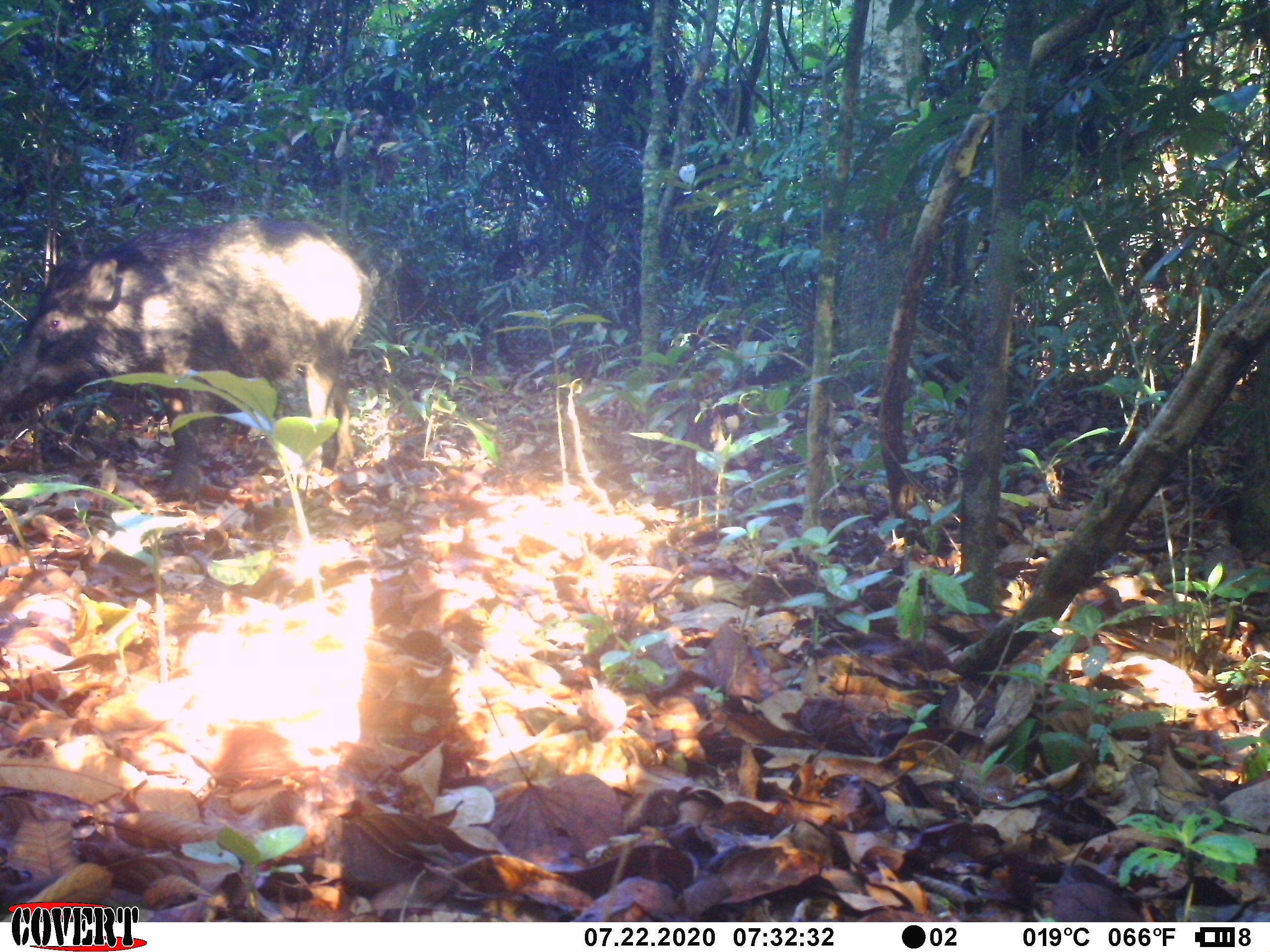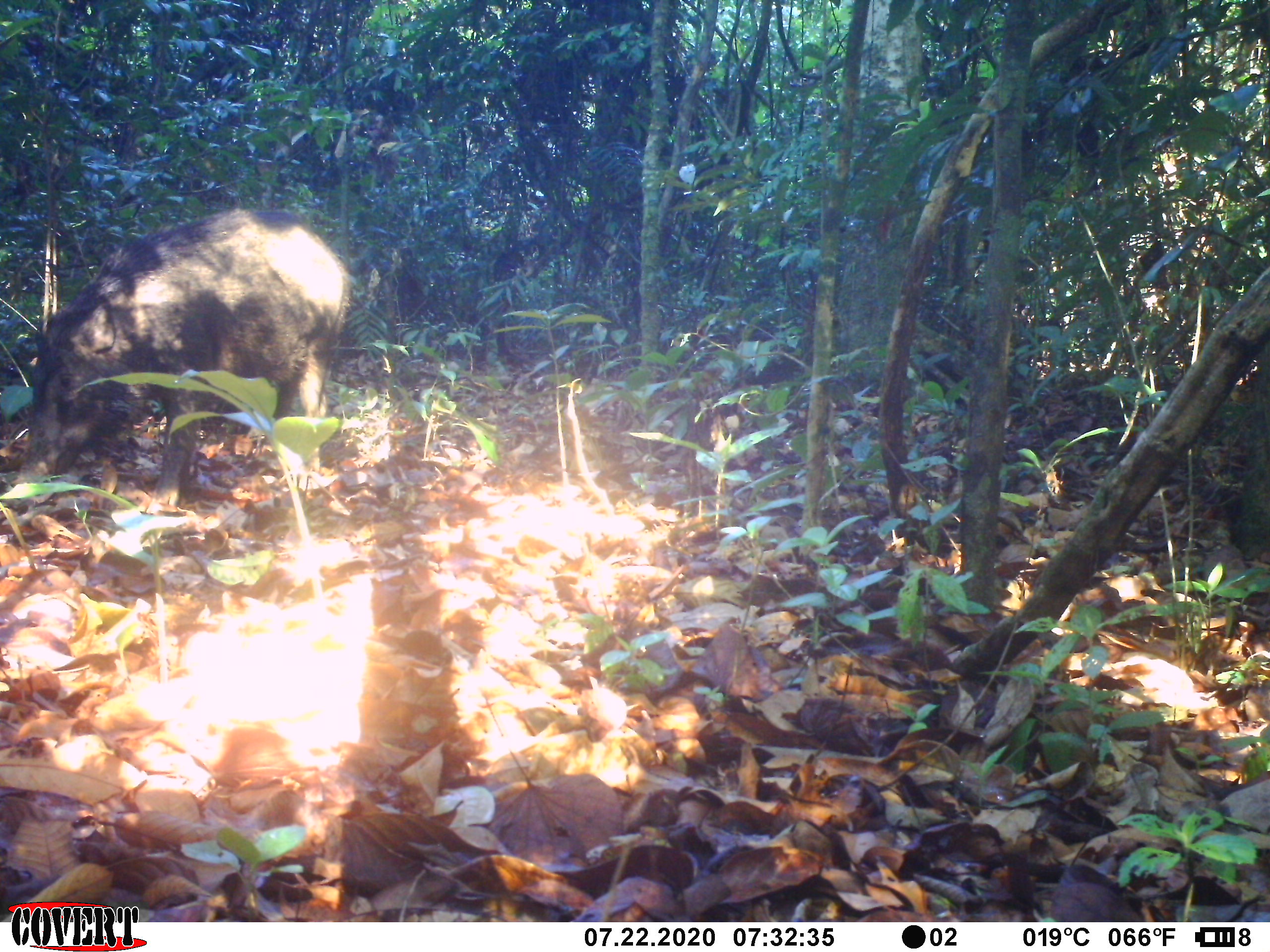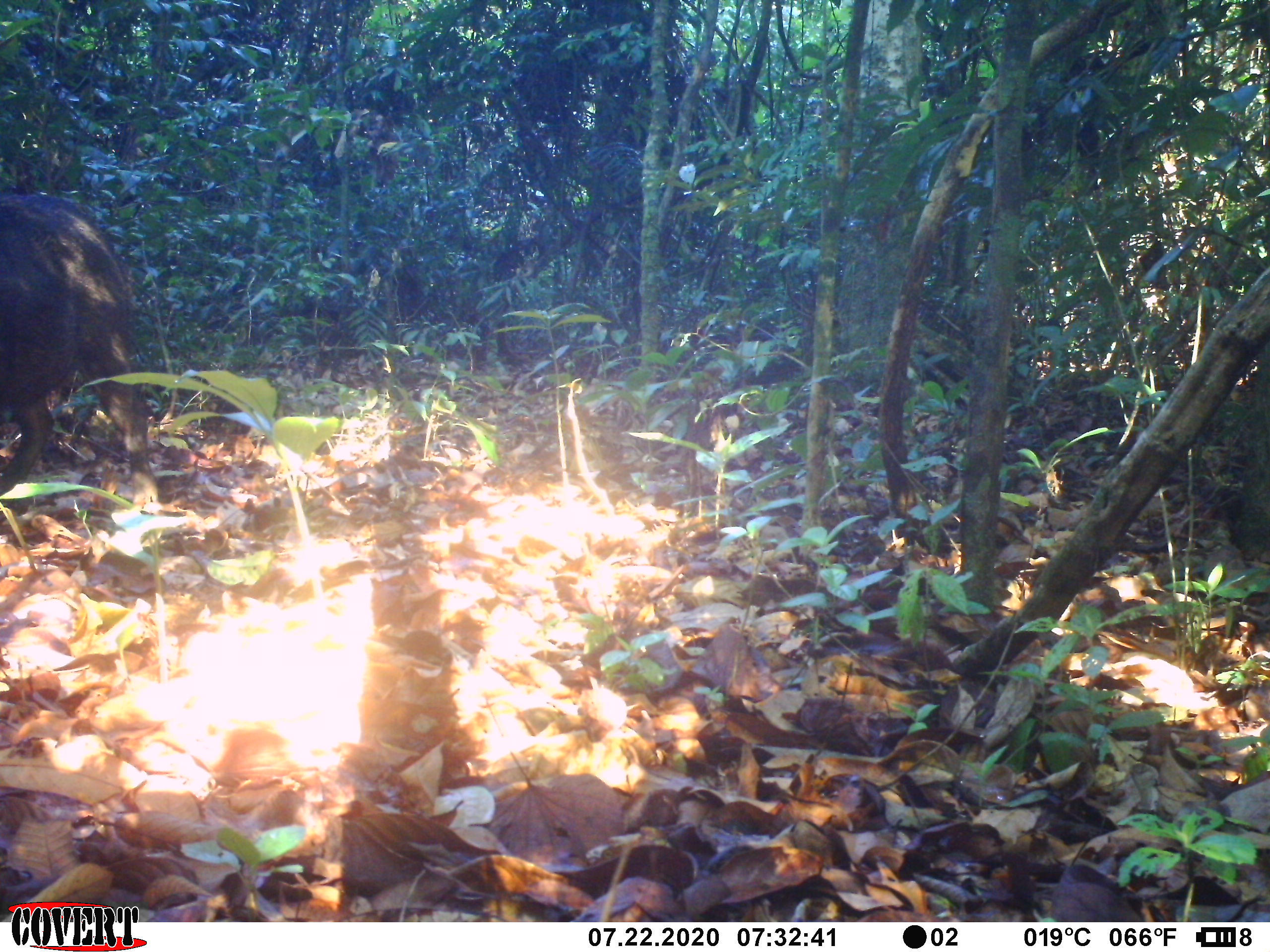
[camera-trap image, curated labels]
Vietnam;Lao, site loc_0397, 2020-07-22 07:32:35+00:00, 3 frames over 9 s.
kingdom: Animalia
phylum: Chordata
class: Mammalia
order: Artiodactyla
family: Suidae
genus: Sus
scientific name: Sus scrofa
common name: eurasian wild pig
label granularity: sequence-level